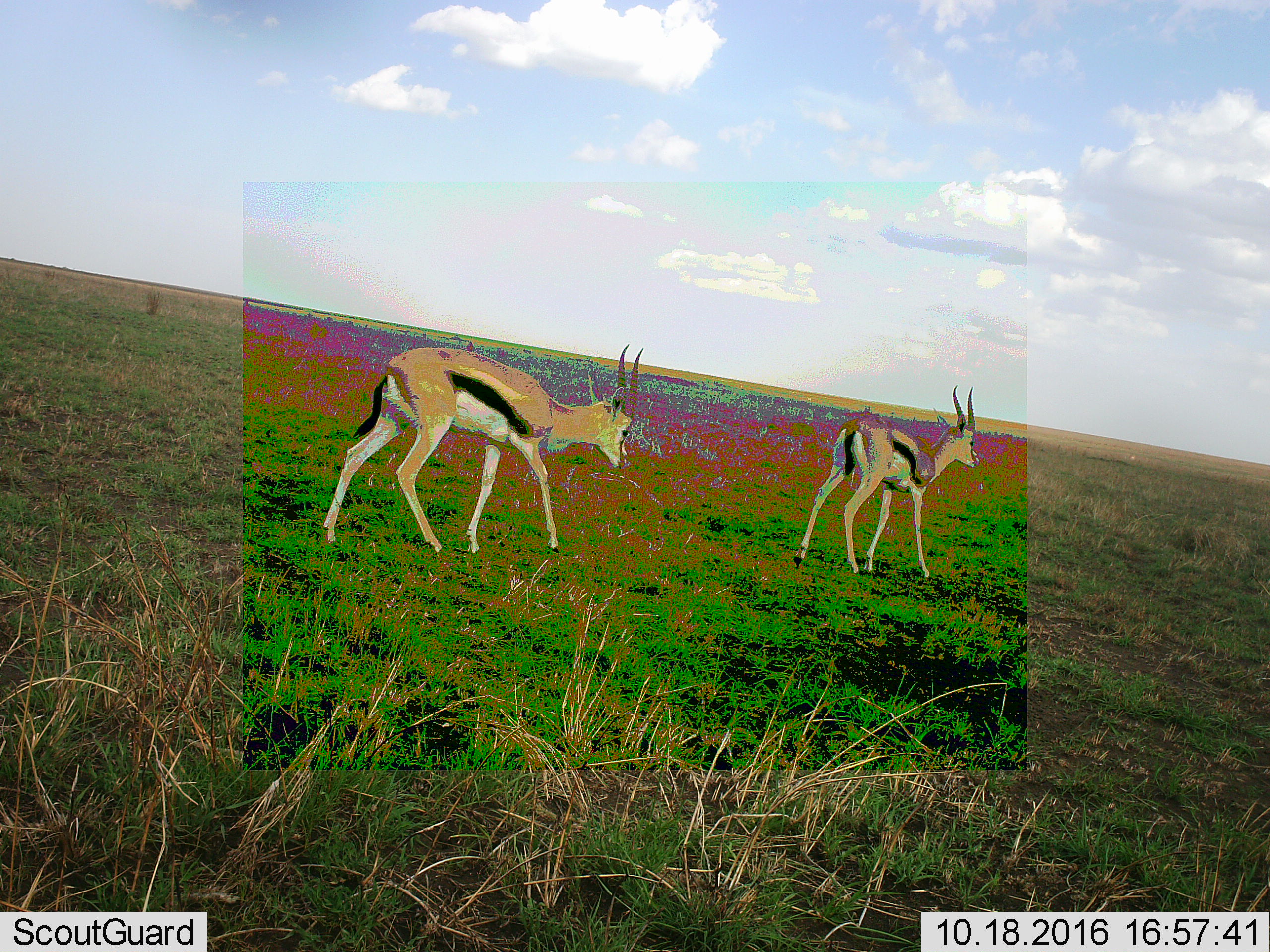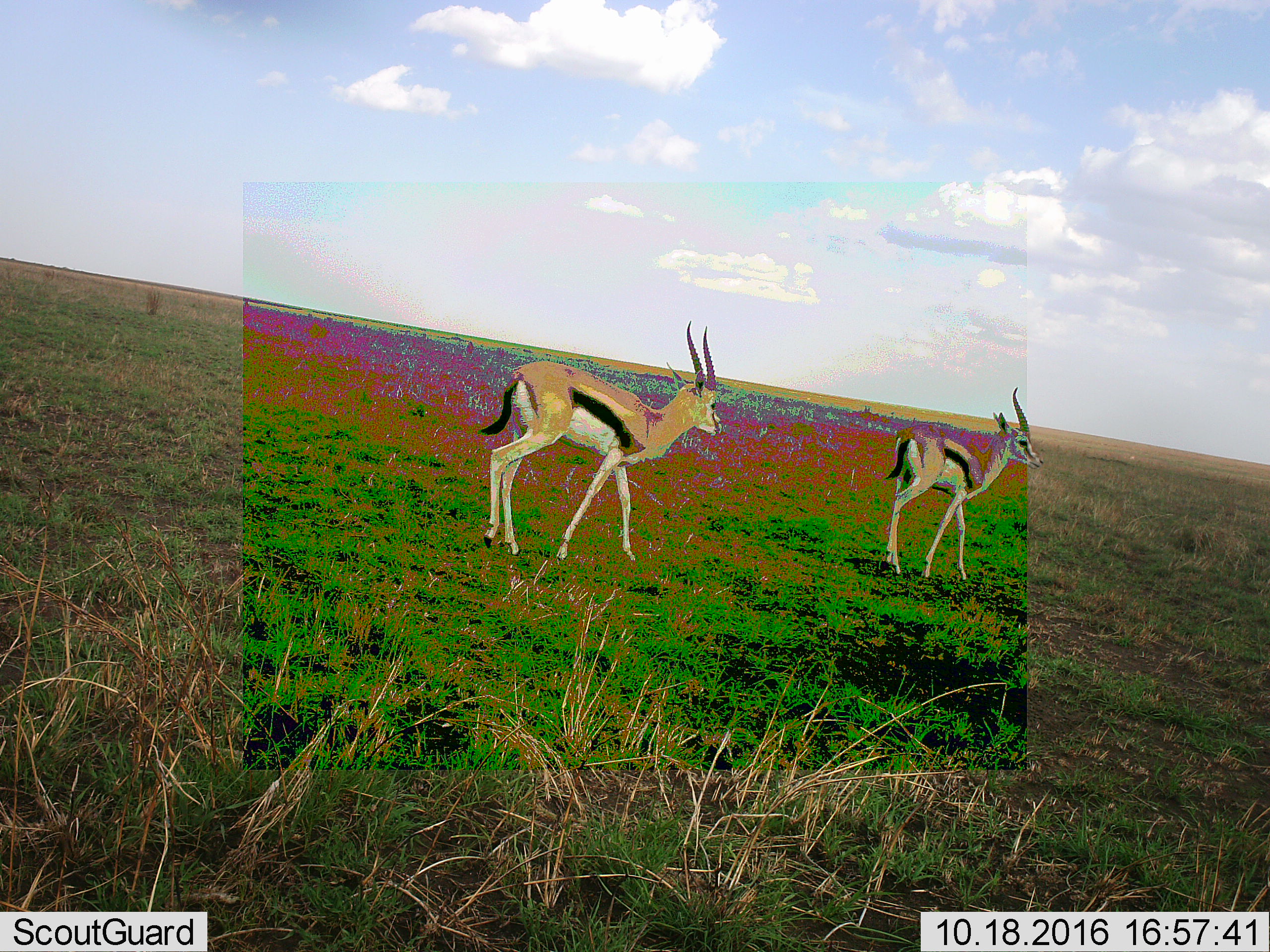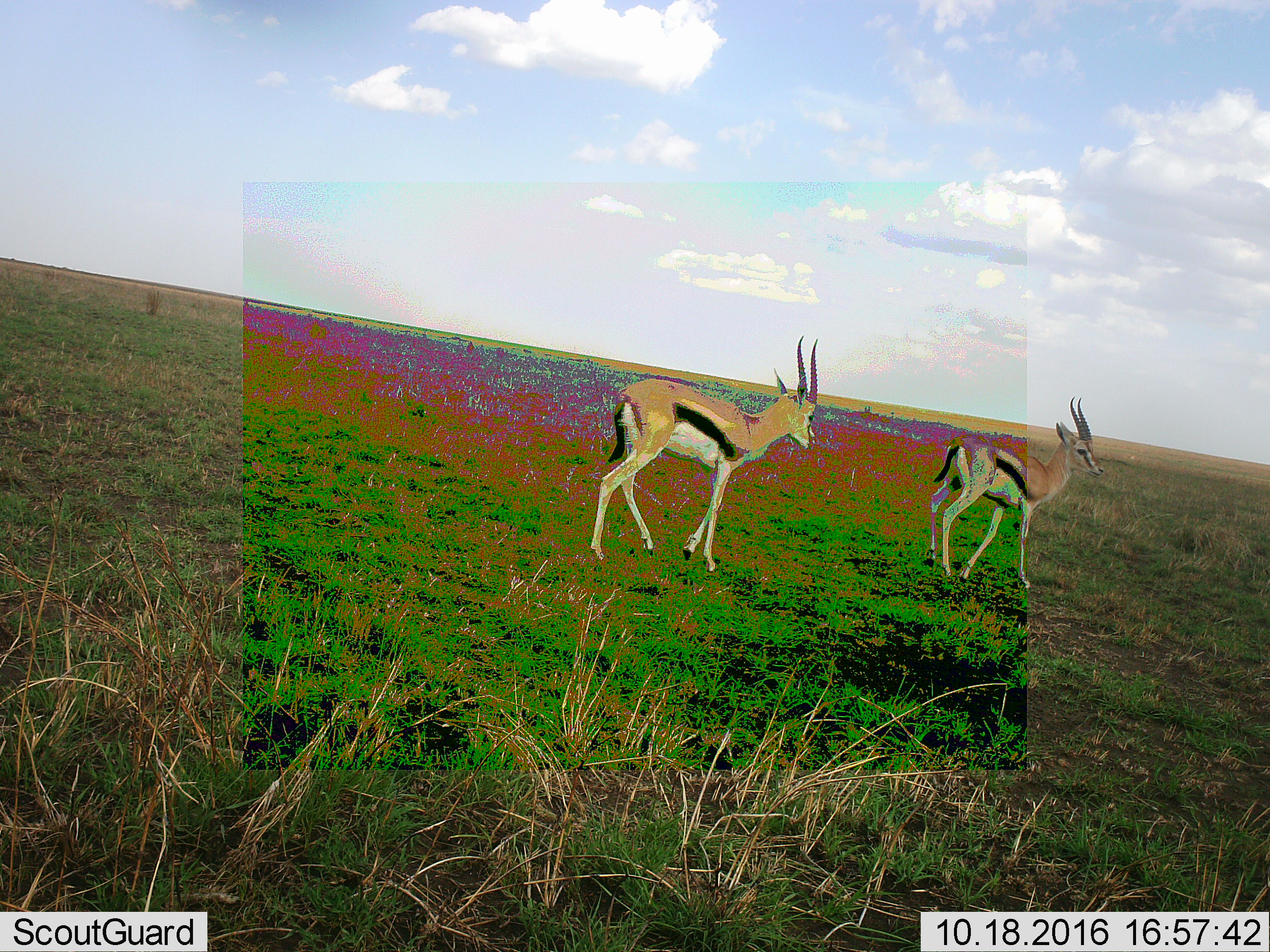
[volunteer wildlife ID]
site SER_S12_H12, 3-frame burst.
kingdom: Animalia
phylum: Chordata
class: Mammalia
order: Artiodactyla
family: Bovidae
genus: Eudorcas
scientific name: Eudorcas thomsonii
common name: thomson's gazelle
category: gazellethomsons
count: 2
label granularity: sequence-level